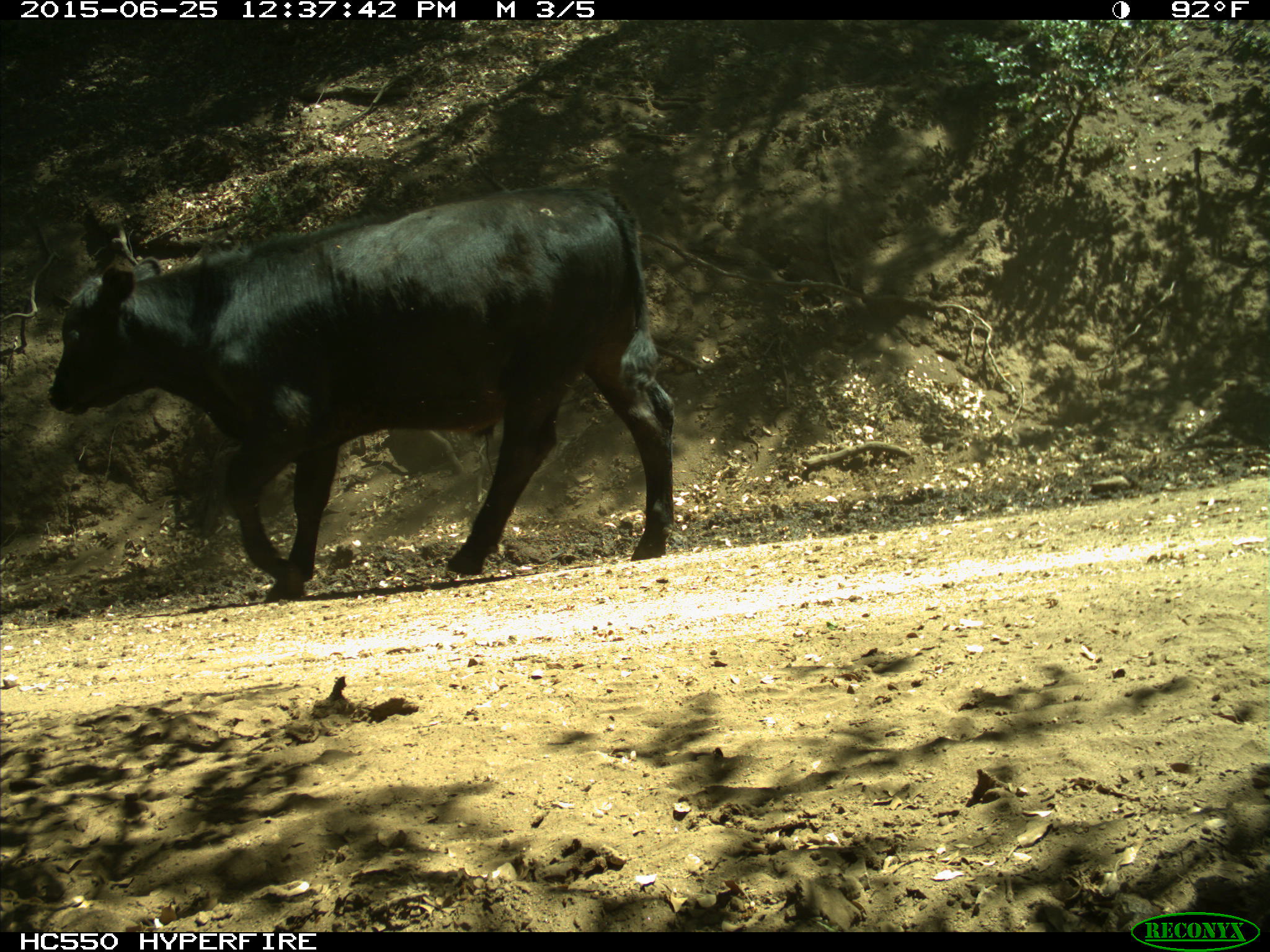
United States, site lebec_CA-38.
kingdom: Animalia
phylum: Chordata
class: Mammalia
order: Artiodactyla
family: Bovidae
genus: Bos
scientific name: Bos taurus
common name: domestic cow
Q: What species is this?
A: Bos taurus (domestic cow).